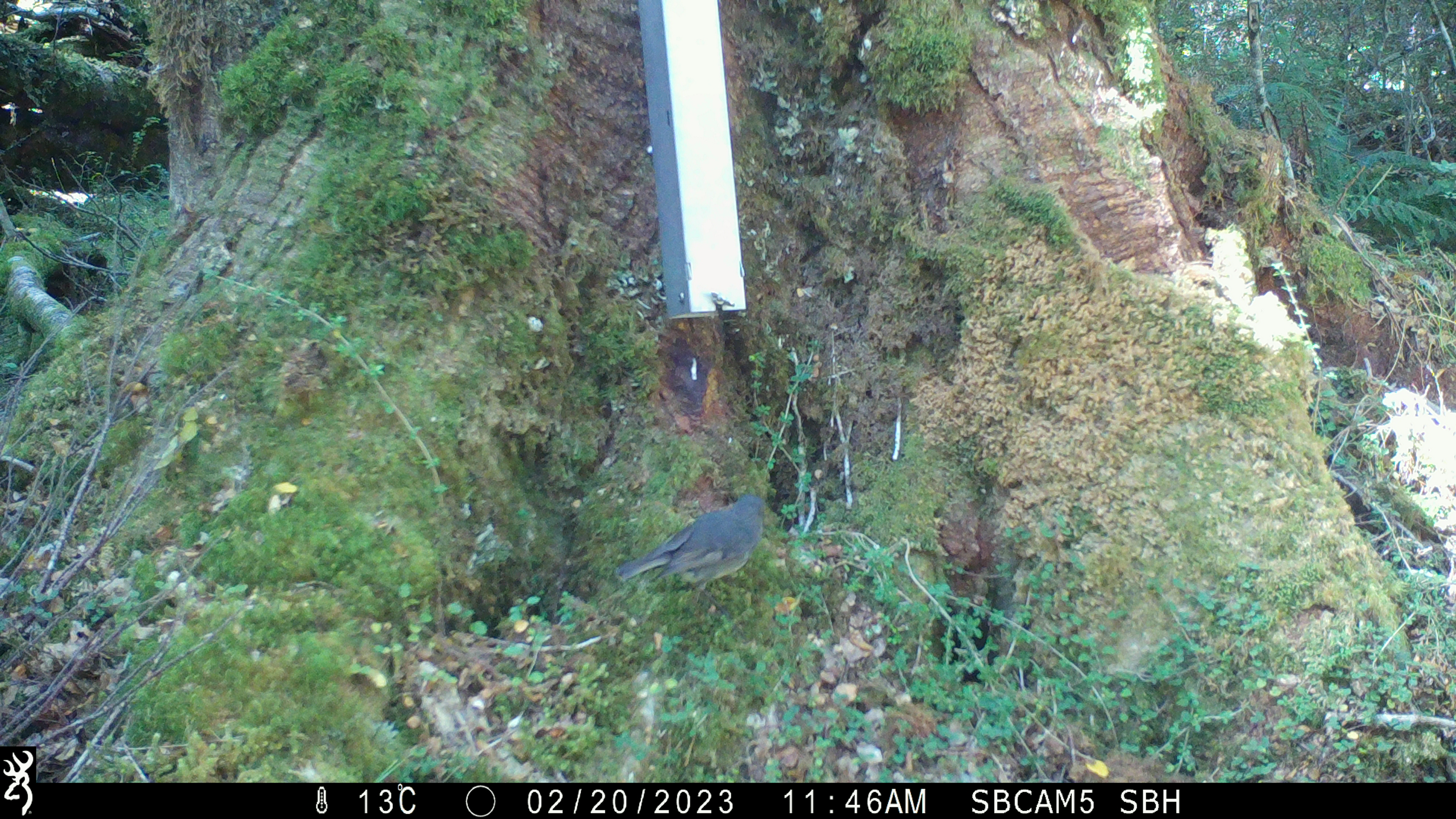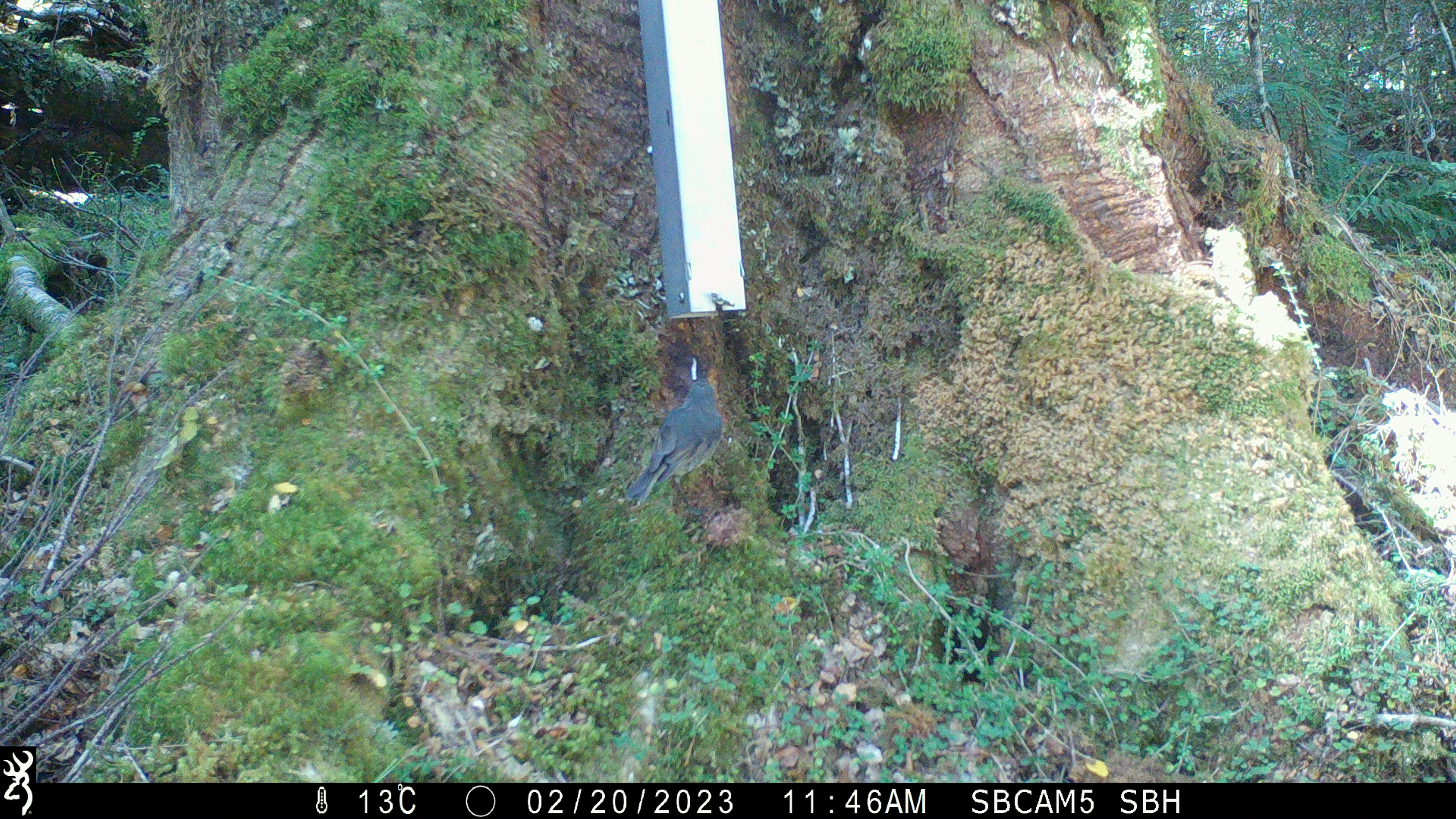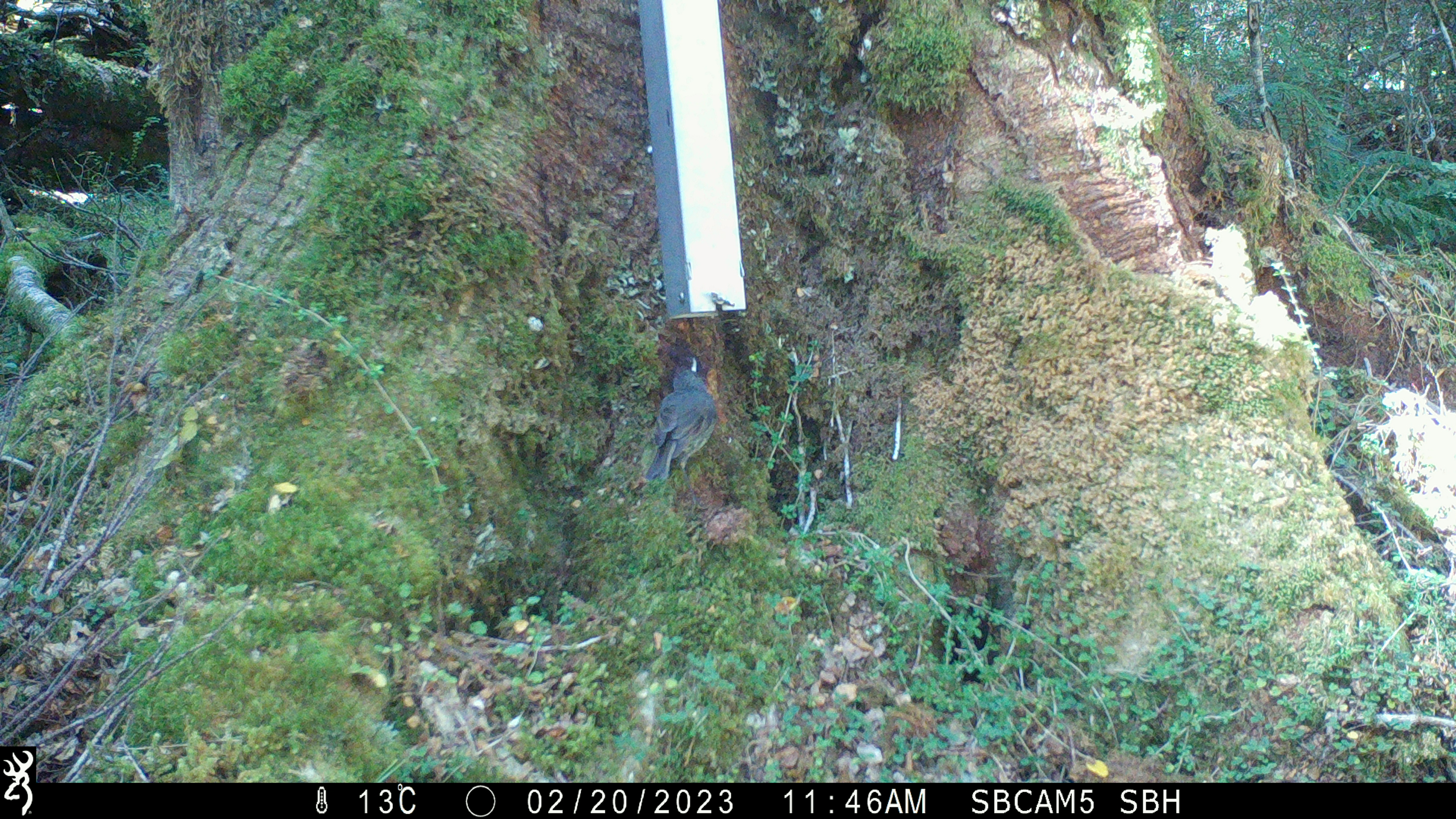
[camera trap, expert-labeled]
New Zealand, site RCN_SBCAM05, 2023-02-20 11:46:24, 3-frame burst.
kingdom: Animalia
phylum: Chordata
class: Aves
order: Passeriformes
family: Petroicidae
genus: Petroica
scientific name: Petroica australis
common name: new zealand robin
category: robin